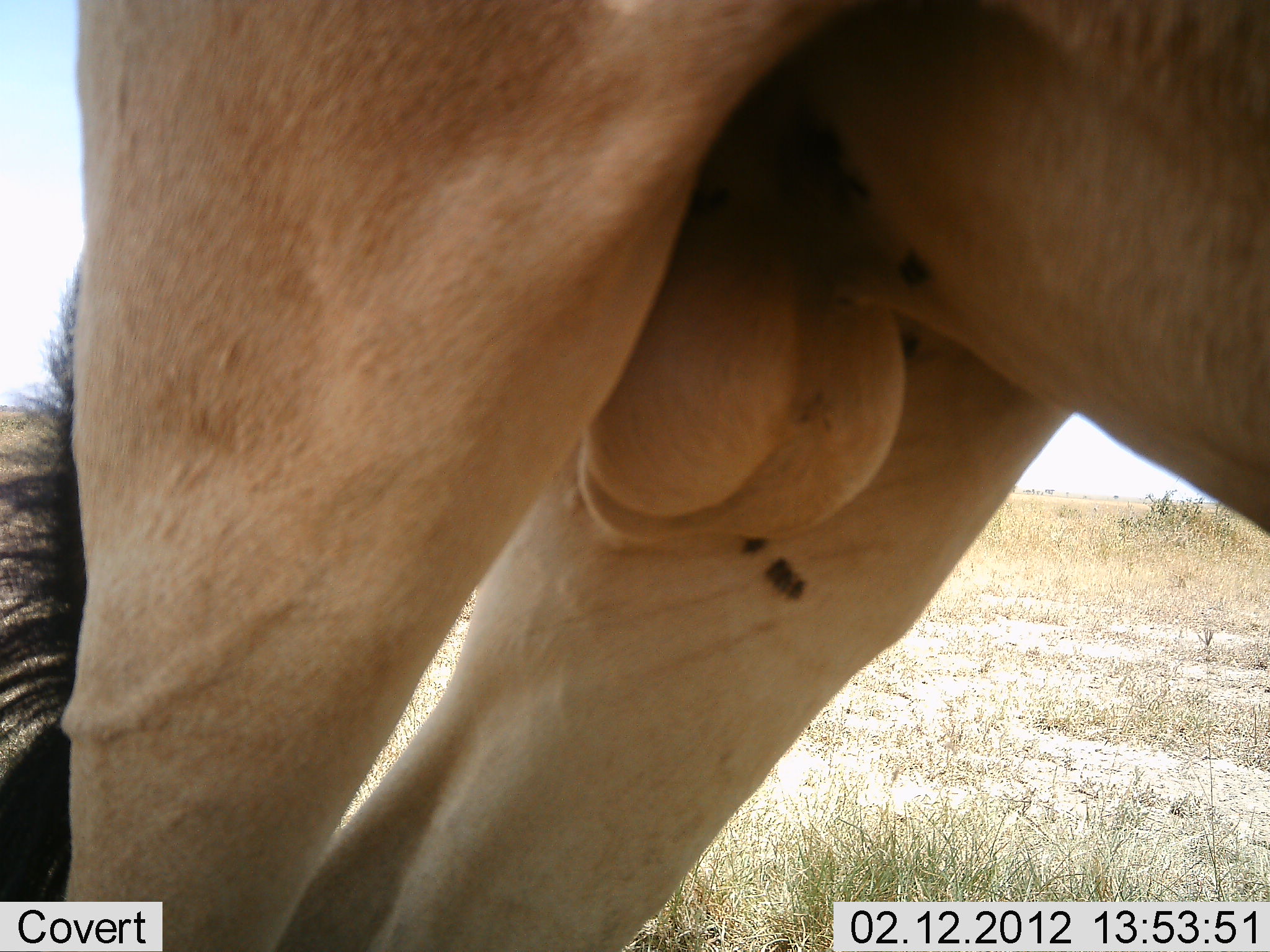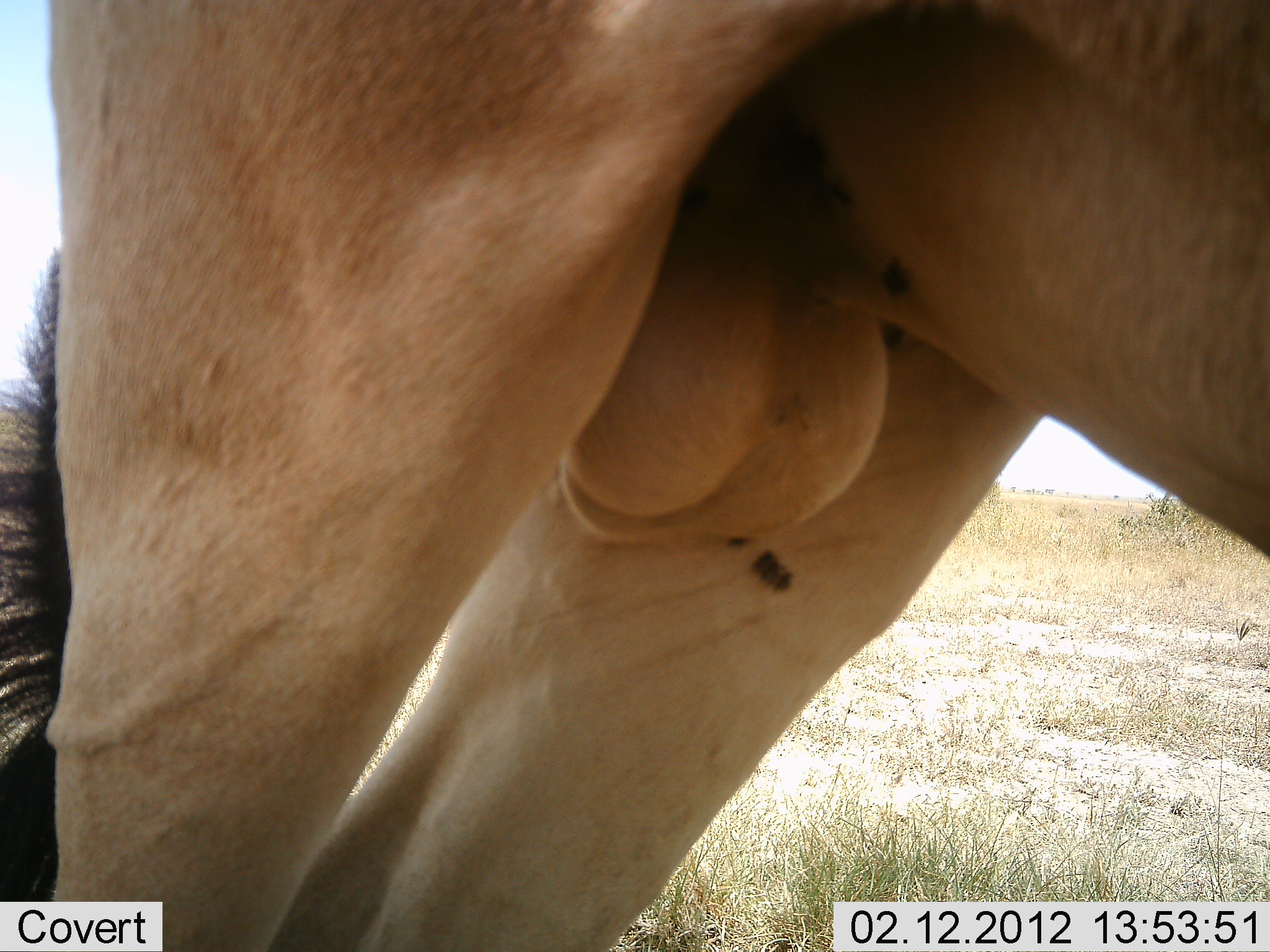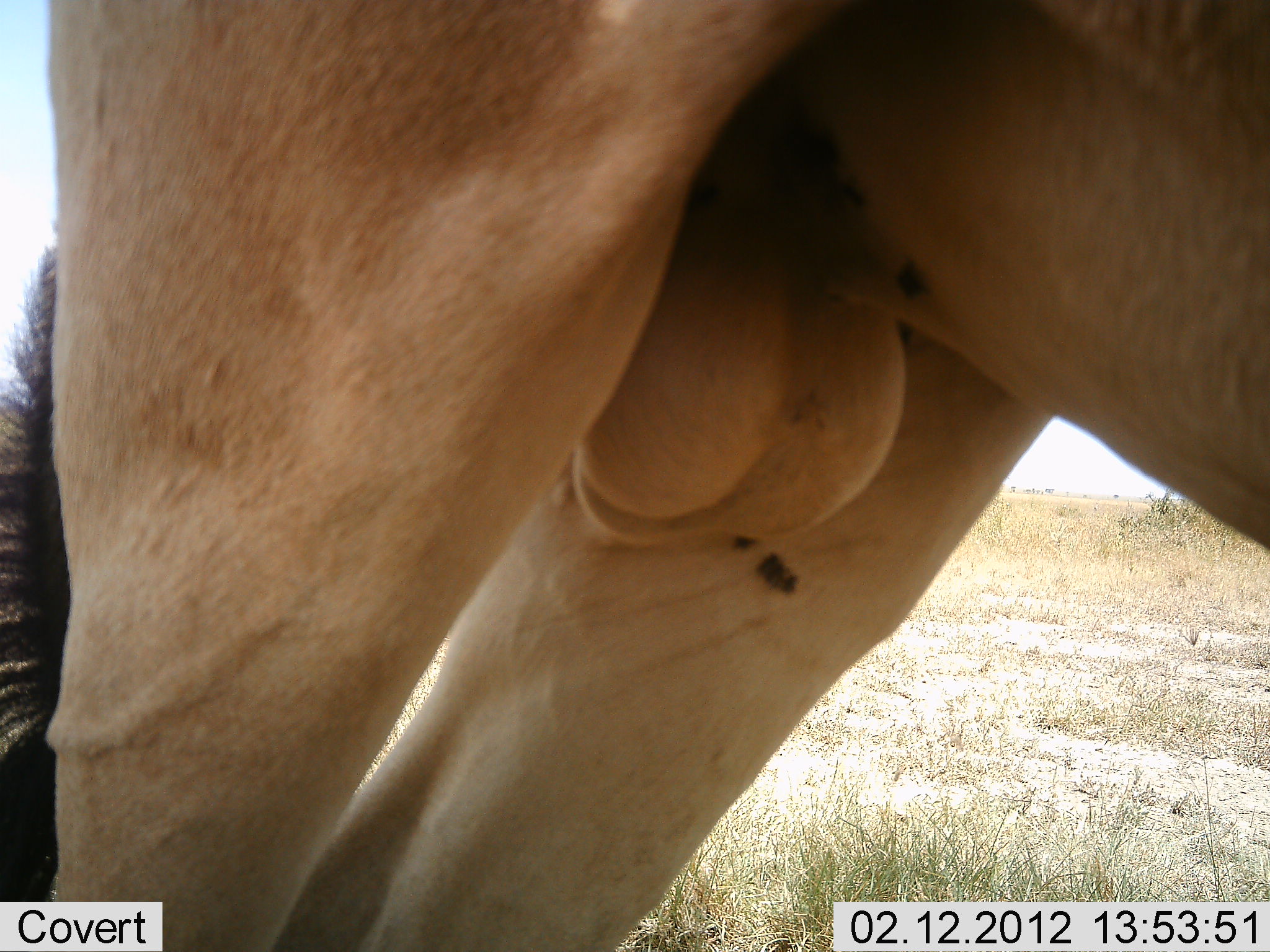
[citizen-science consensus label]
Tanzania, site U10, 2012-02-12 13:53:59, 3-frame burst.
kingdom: Animalia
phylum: Chordata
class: Mammalia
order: Artiodactyla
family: Bovidae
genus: Alcelaphus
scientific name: Alcelaphus buselaphus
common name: hartebeest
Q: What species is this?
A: Hartebeest (Alcelaphus buselaphus).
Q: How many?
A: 1.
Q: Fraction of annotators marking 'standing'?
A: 100%.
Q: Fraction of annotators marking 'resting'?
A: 0%.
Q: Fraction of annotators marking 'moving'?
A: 0%.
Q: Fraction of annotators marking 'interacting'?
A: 0%.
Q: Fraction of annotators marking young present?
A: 0%.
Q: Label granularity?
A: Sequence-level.